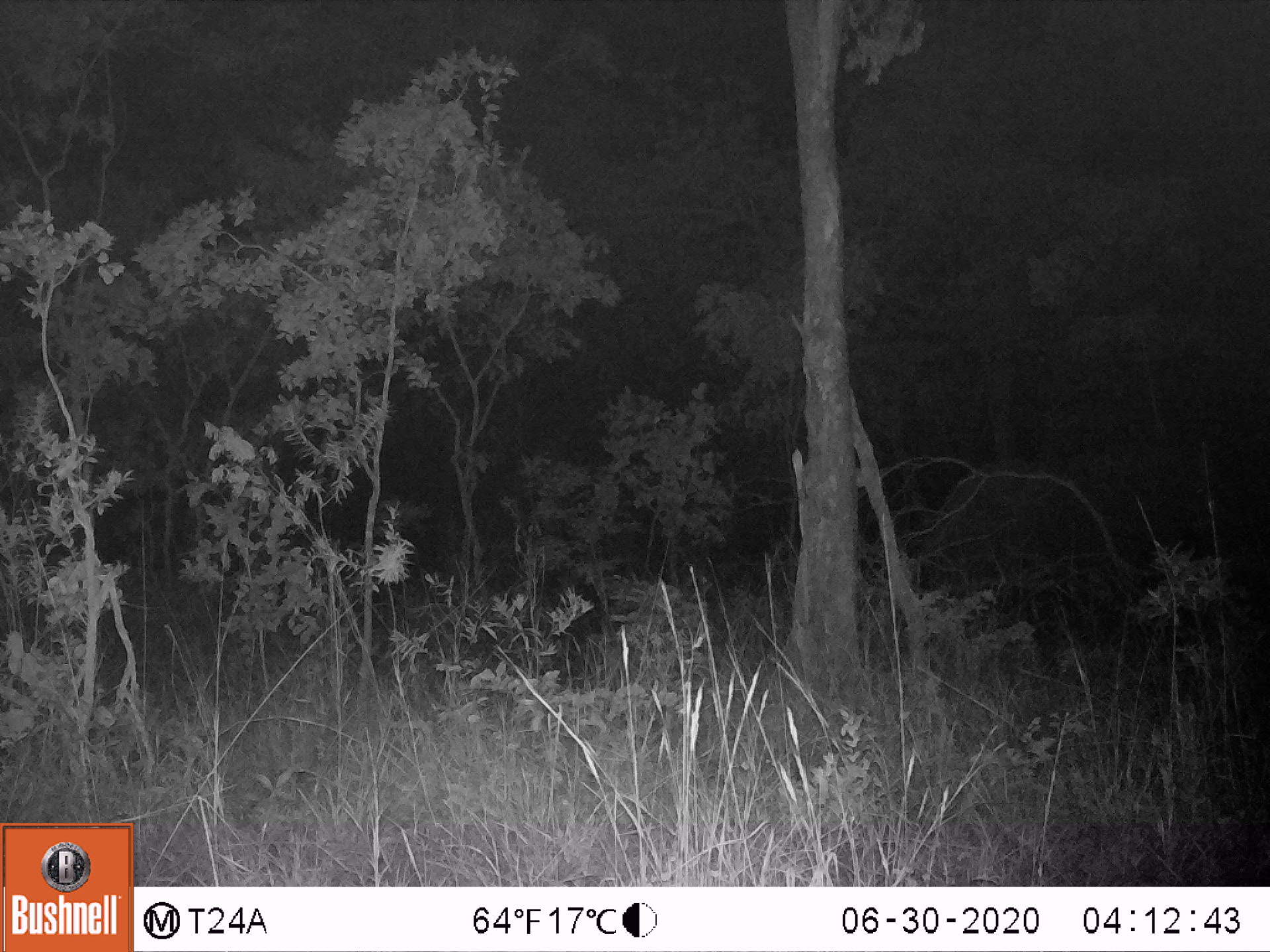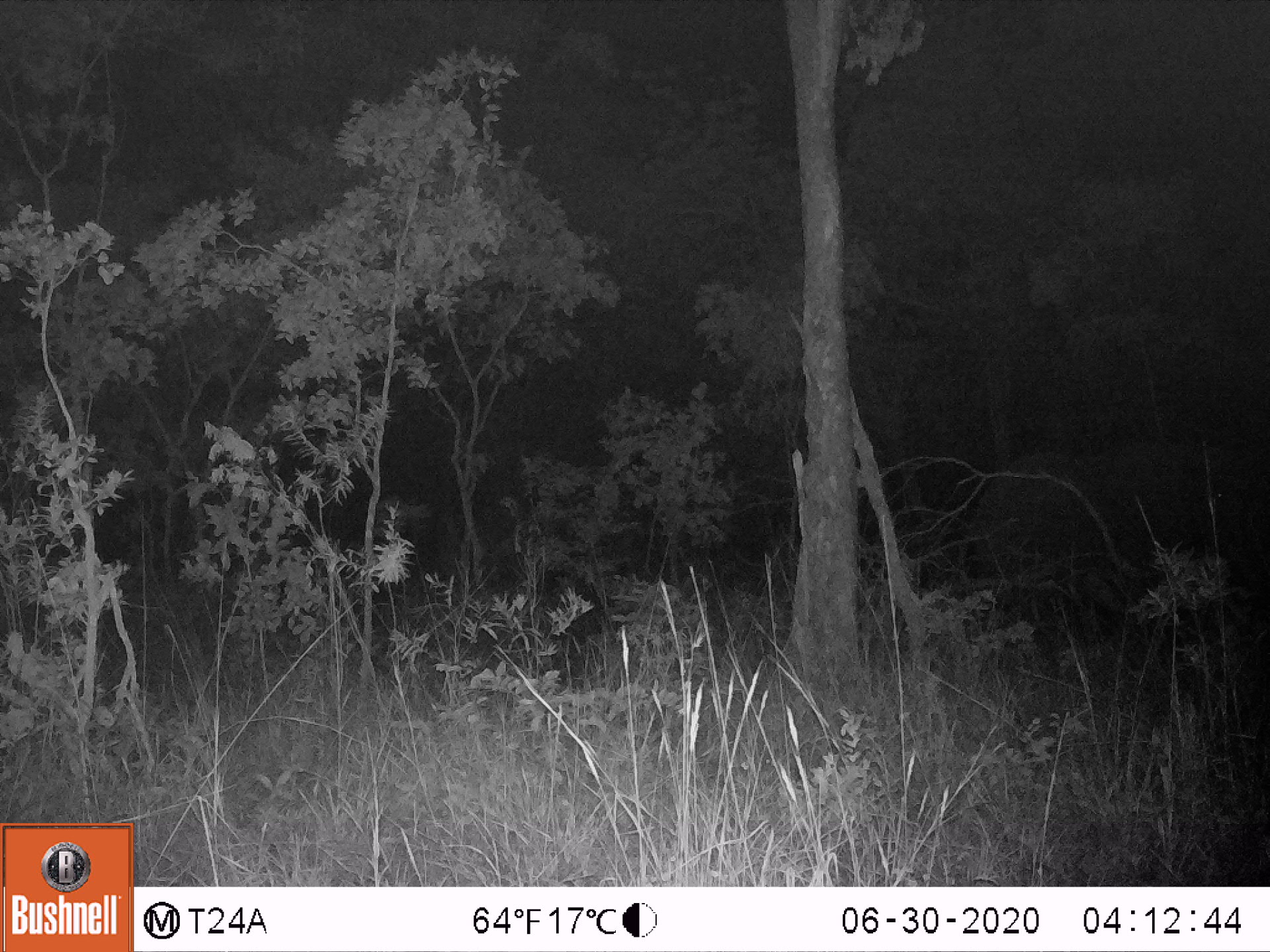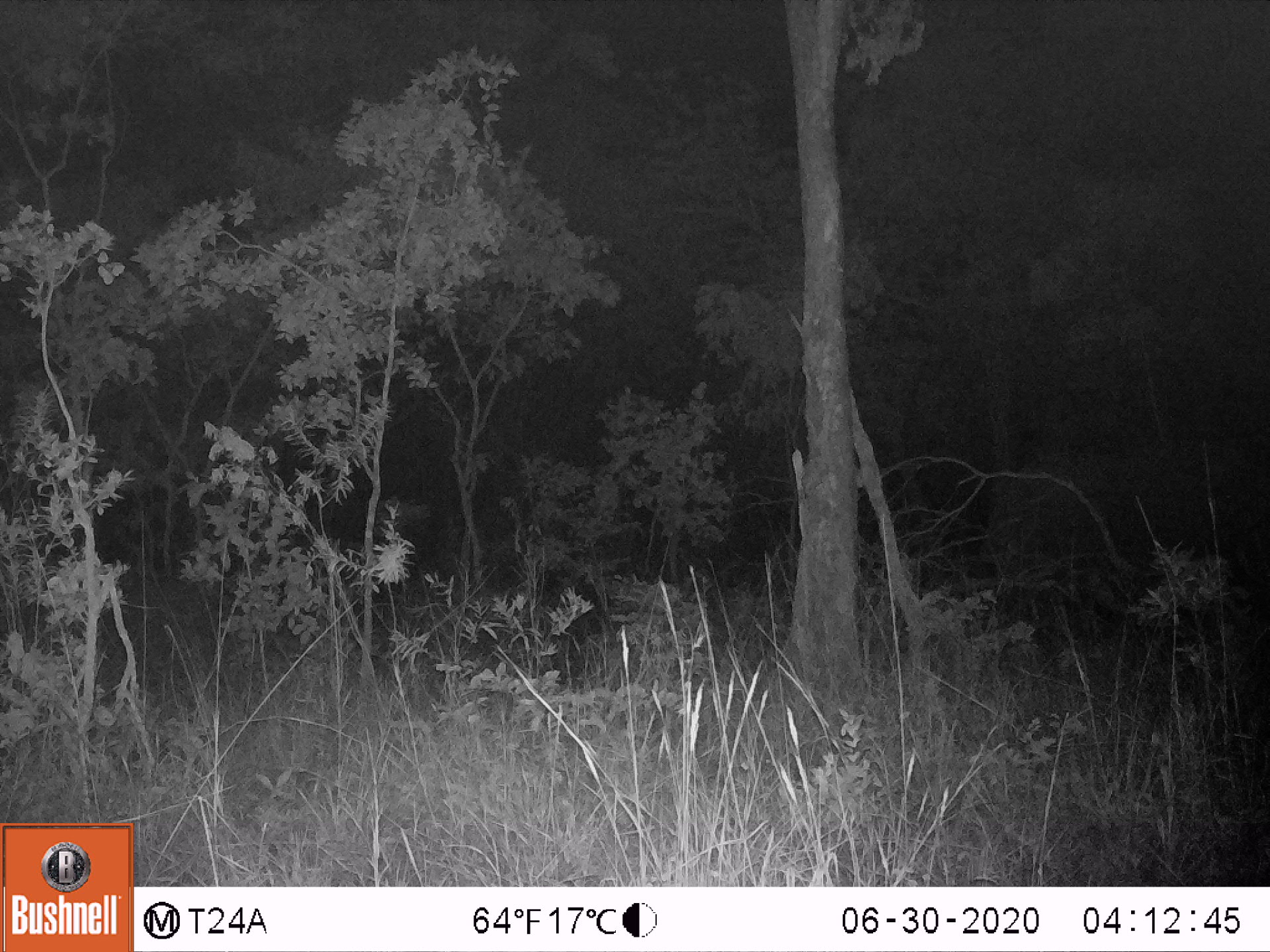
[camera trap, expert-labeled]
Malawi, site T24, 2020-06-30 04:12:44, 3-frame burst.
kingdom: Animalia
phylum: Chordata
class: Mammalia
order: Proboscidea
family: Elephantidae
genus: Loxodonta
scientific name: Loxodonta africana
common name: african savanna elephant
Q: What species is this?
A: African savanna elephant (Loxodonta africana).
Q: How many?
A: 1.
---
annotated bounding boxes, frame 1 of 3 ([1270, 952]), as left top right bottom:
african savanna elephant: 889 451 1163 626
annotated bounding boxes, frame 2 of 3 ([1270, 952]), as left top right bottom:
african savanna elephant: 942 427 1257 615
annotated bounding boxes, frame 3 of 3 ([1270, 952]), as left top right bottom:
african savanna elephant: 980 440 1269 627